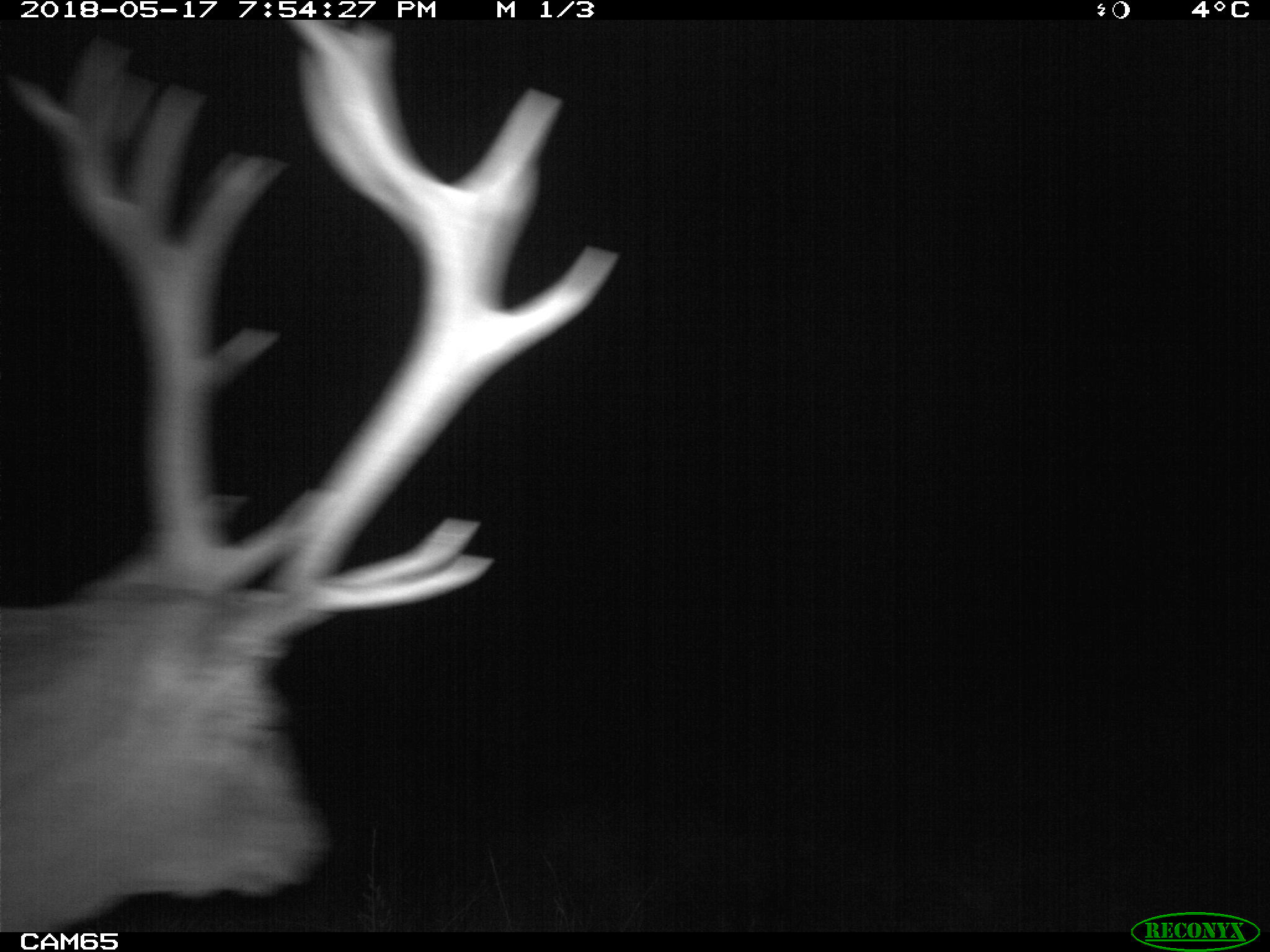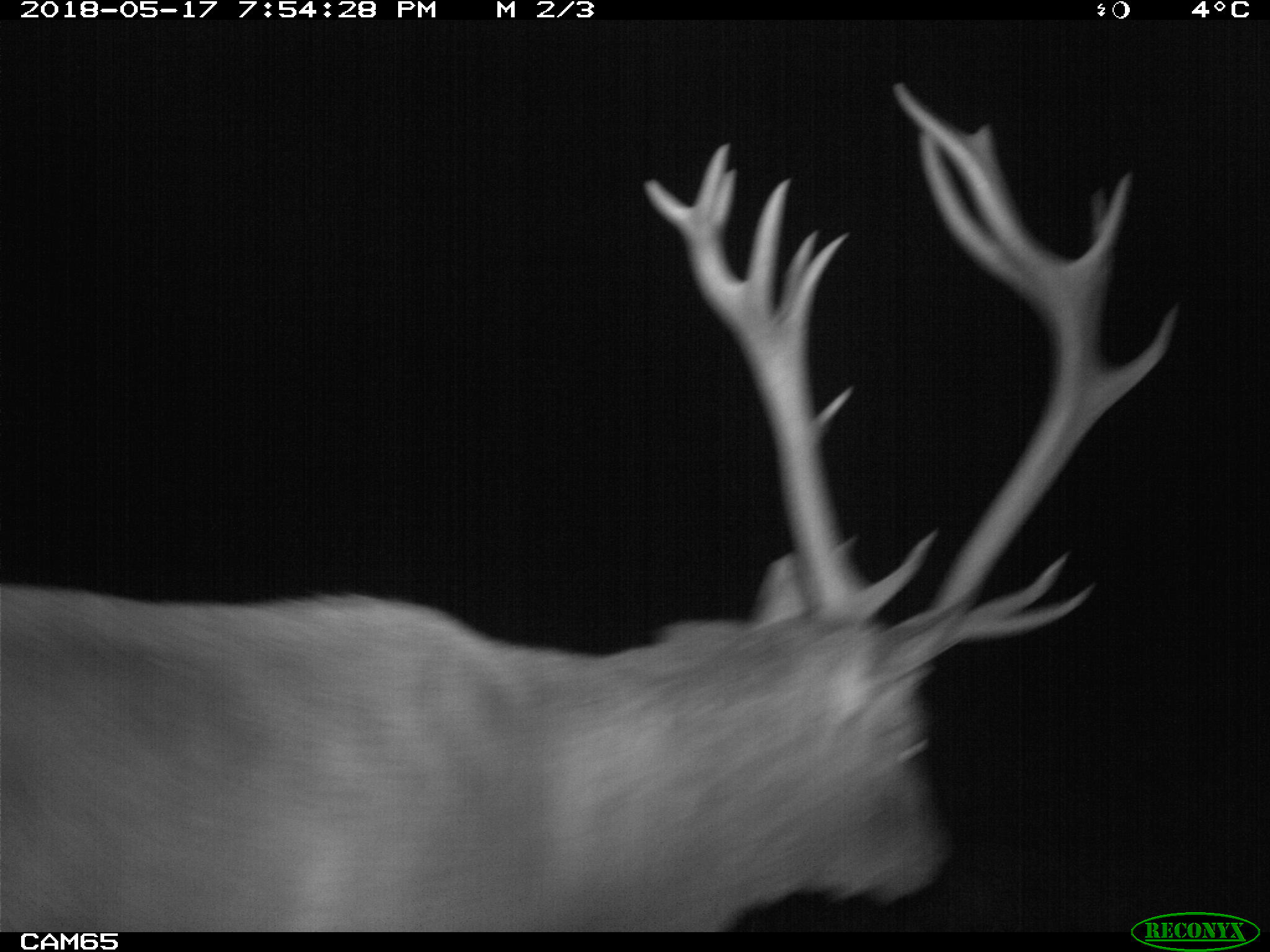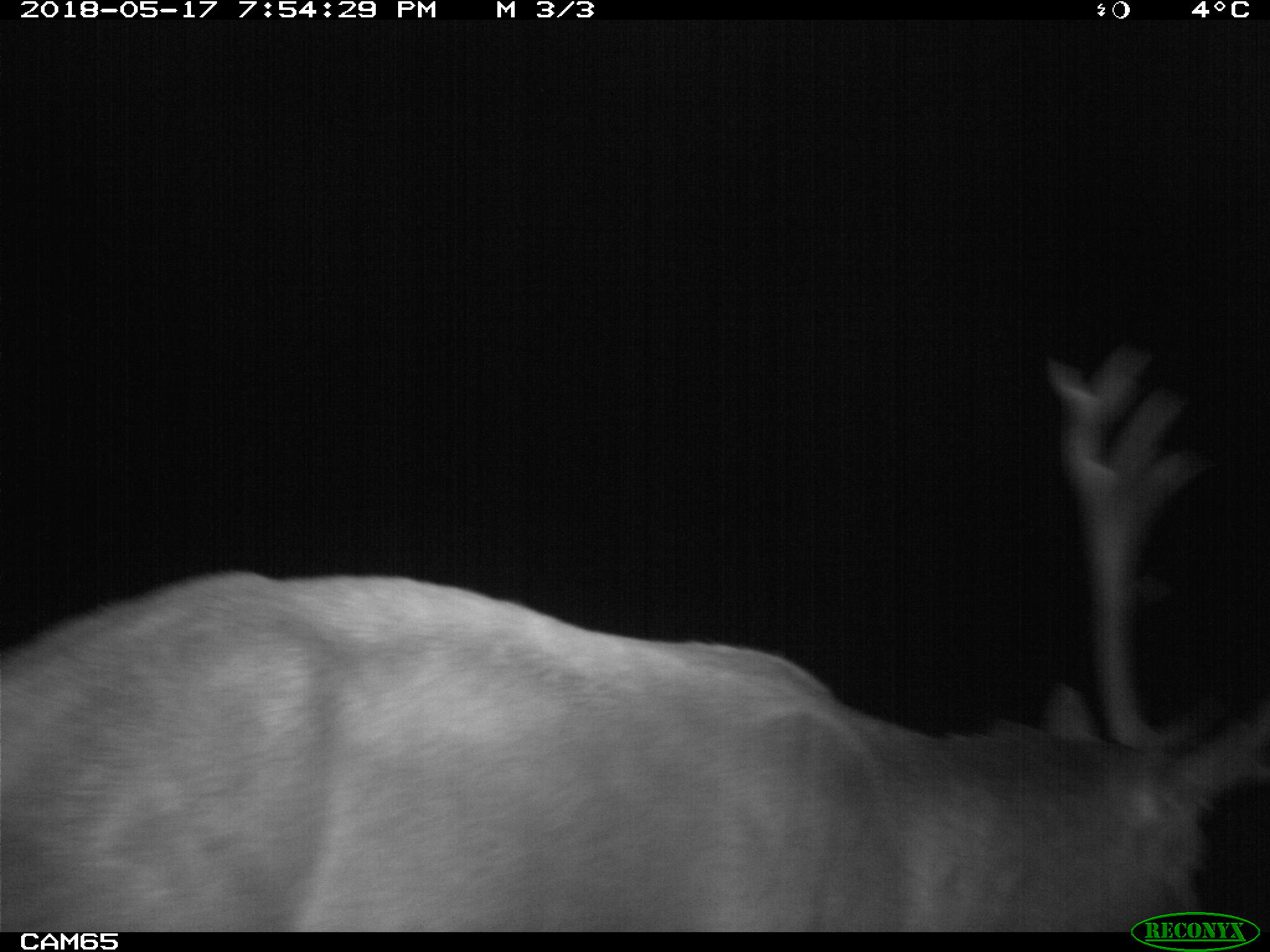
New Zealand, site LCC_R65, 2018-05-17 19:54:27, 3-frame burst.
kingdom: Animalia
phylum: Chordata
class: Mammalia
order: Artiodactyla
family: Cervidae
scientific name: Cervidae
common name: deer